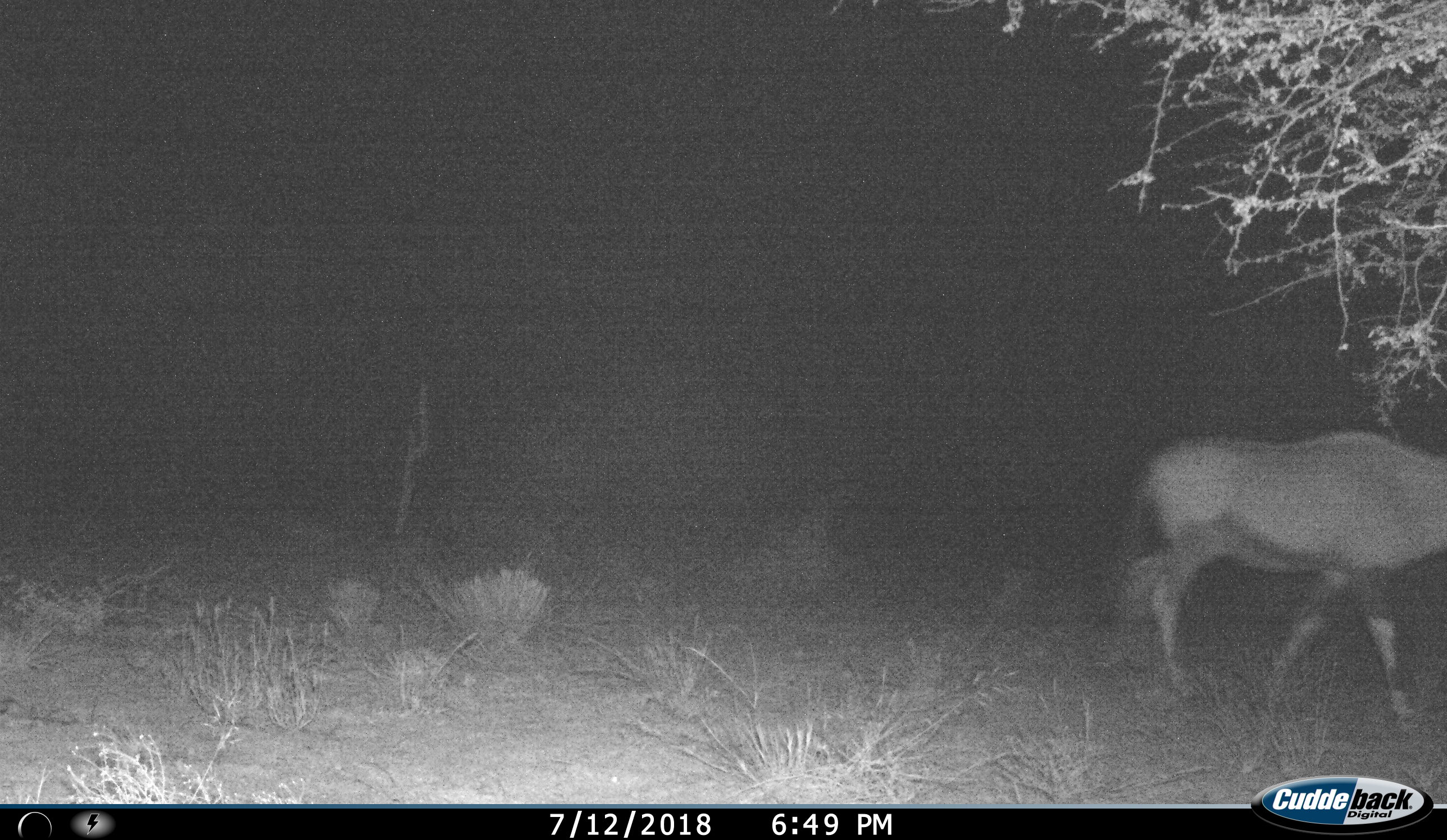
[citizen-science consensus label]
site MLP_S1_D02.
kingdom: Animalia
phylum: Chordata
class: Mammalia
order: Artiodactyla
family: Bovidae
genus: Oryx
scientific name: Oryx gazella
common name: gemsbok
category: oryx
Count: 1.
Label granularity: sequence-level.